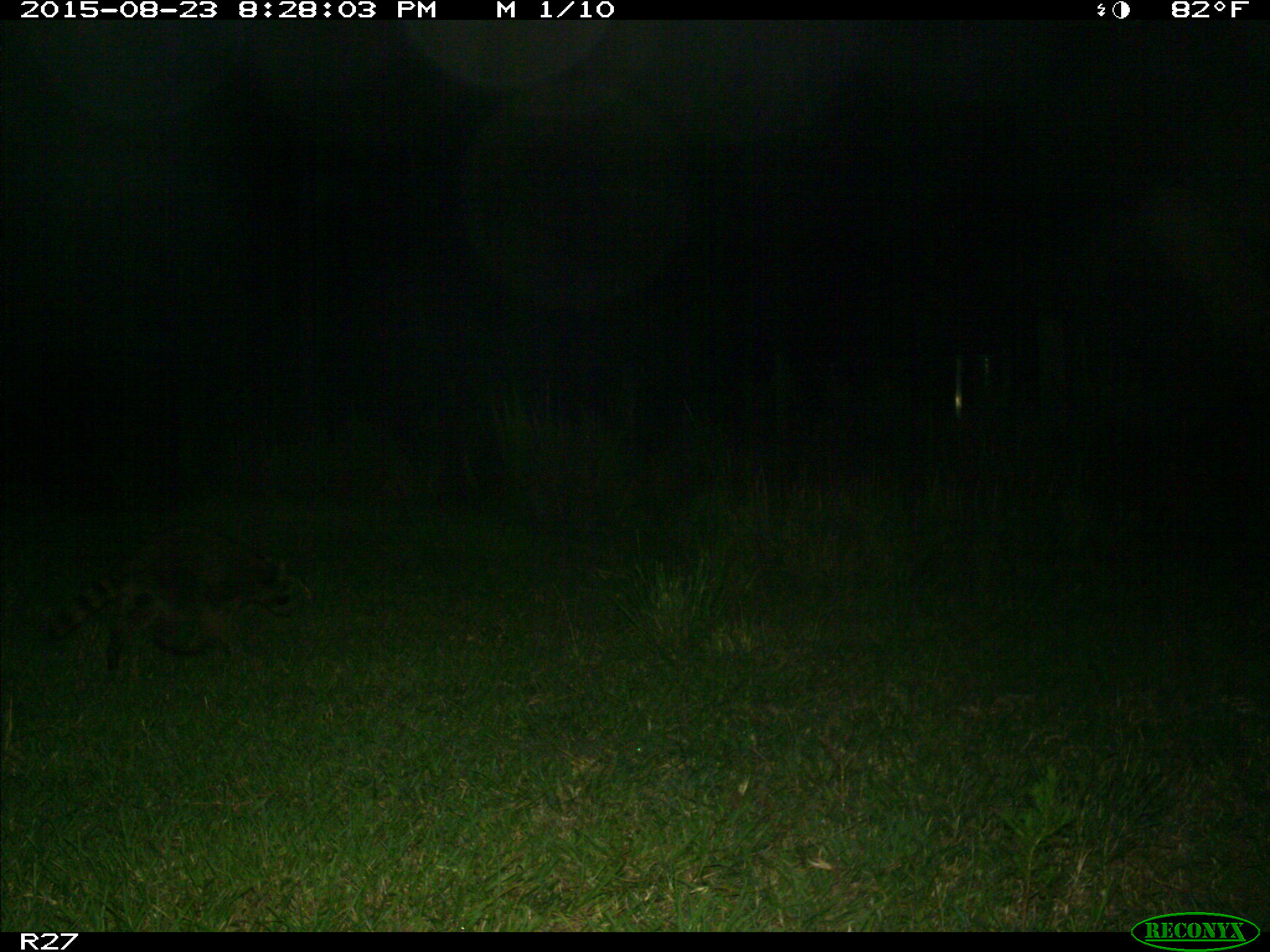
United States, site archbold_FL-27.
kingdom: Animalia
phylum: Chordata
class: Mammalia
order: Carnivora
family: Procyonidae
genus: Procyon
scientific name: Procyon lotor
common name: common raccoon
Procyon lotor (common raccoon).